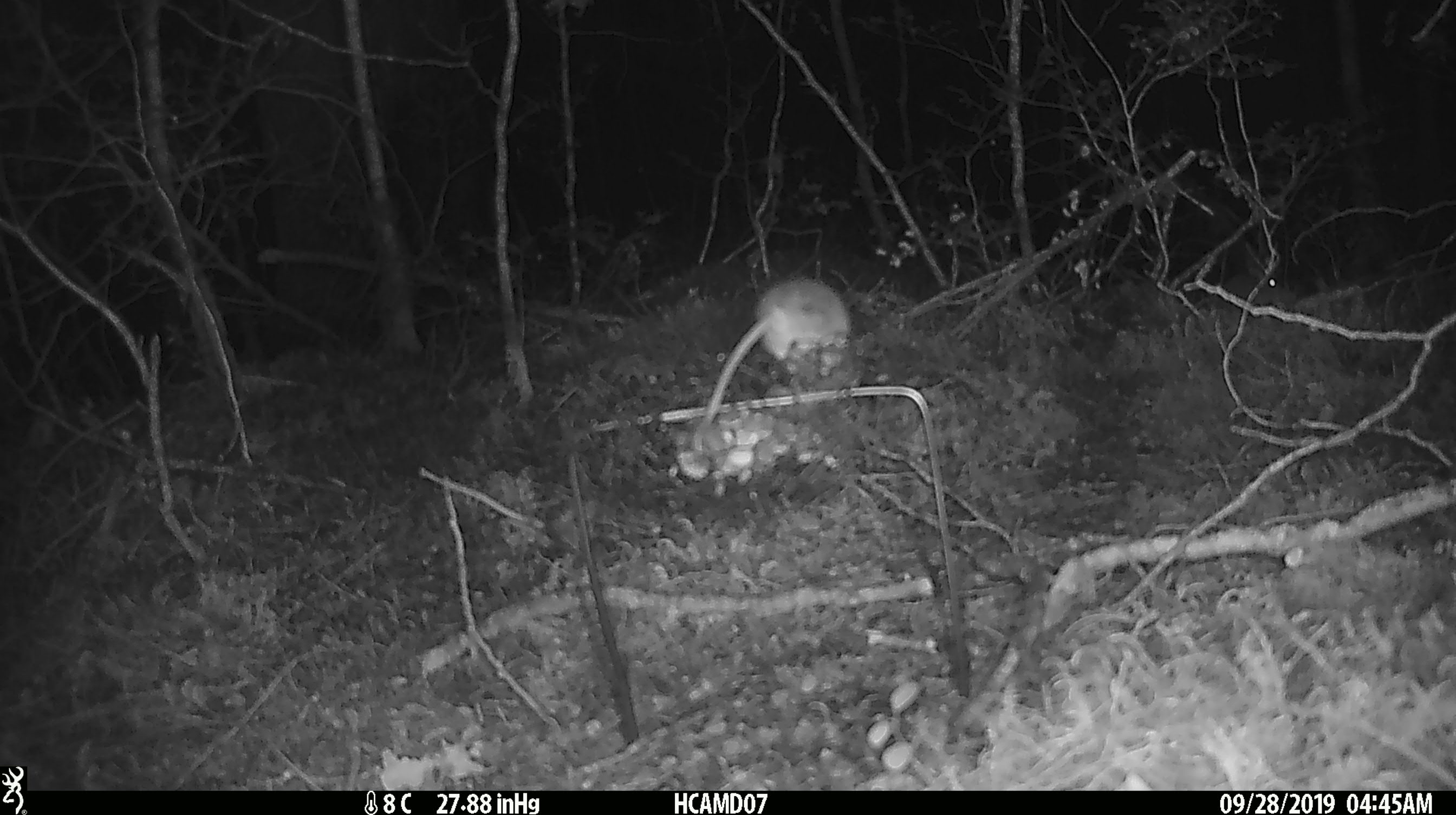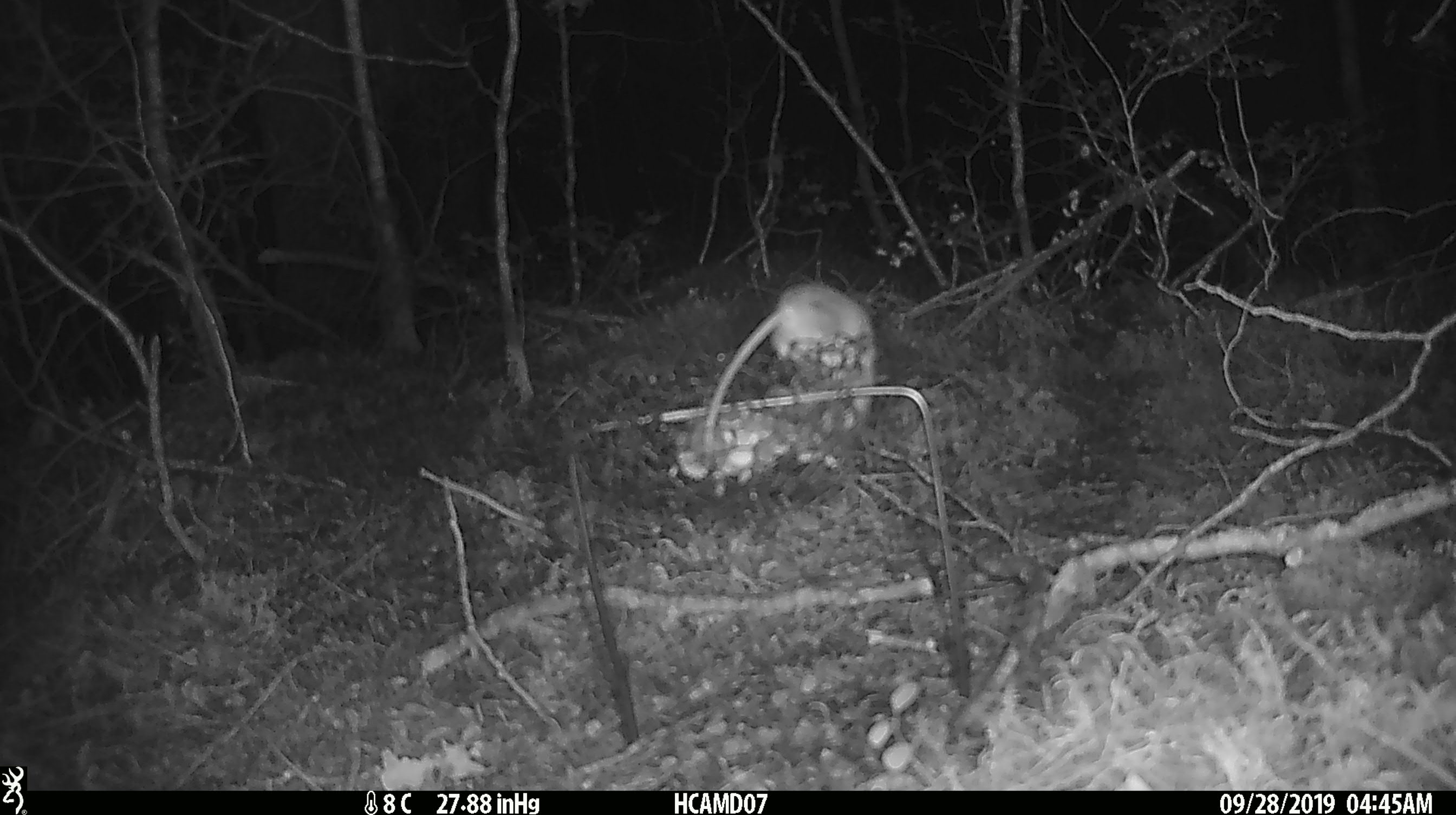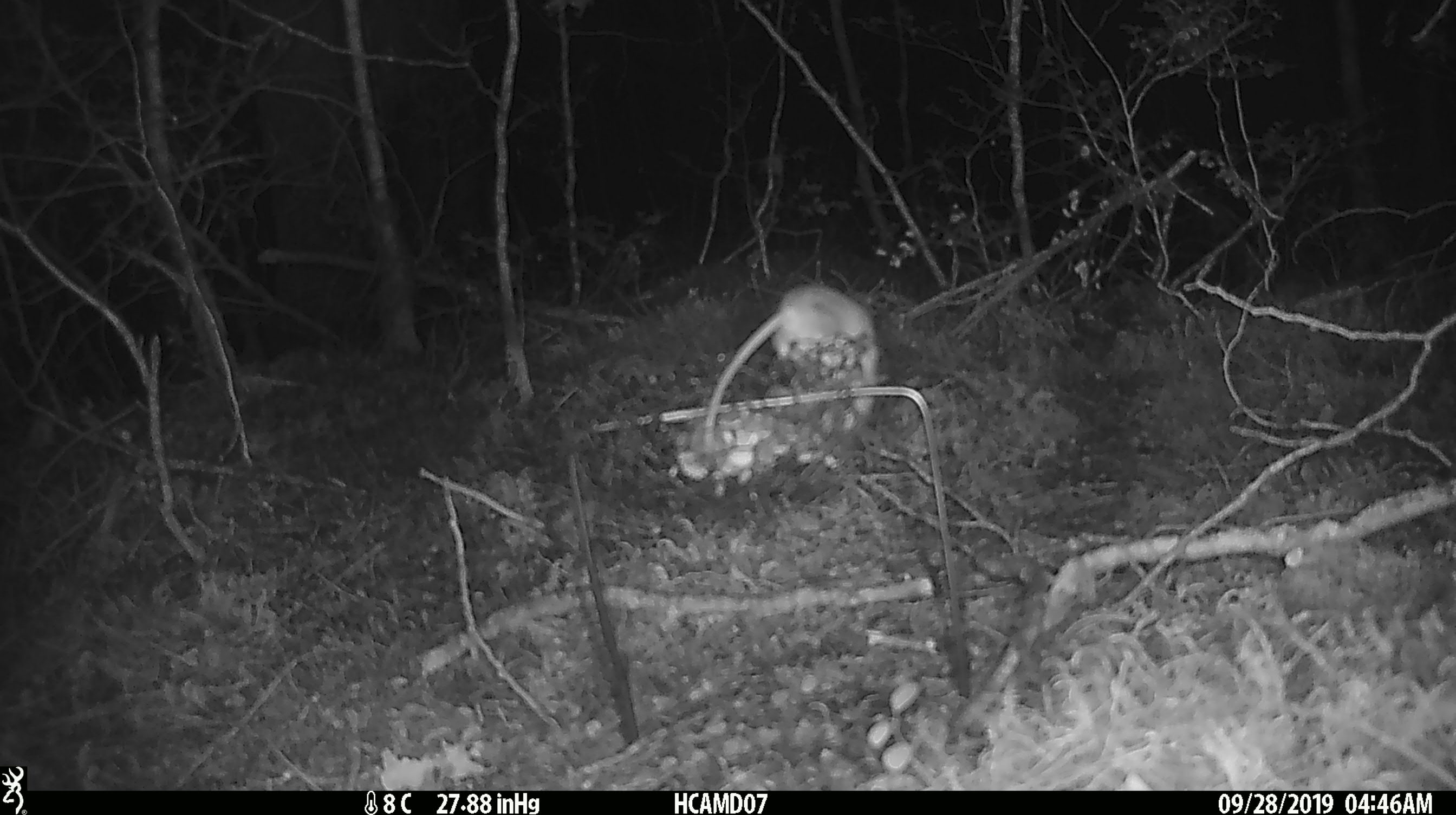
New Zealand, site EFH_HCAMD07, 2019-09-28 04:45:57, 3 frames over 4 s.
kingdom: Animalia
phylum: Chordata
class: Mammalia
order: Rodentia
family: Muridae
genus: Mus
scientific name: Mus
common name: mouse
Mouse (Mus).